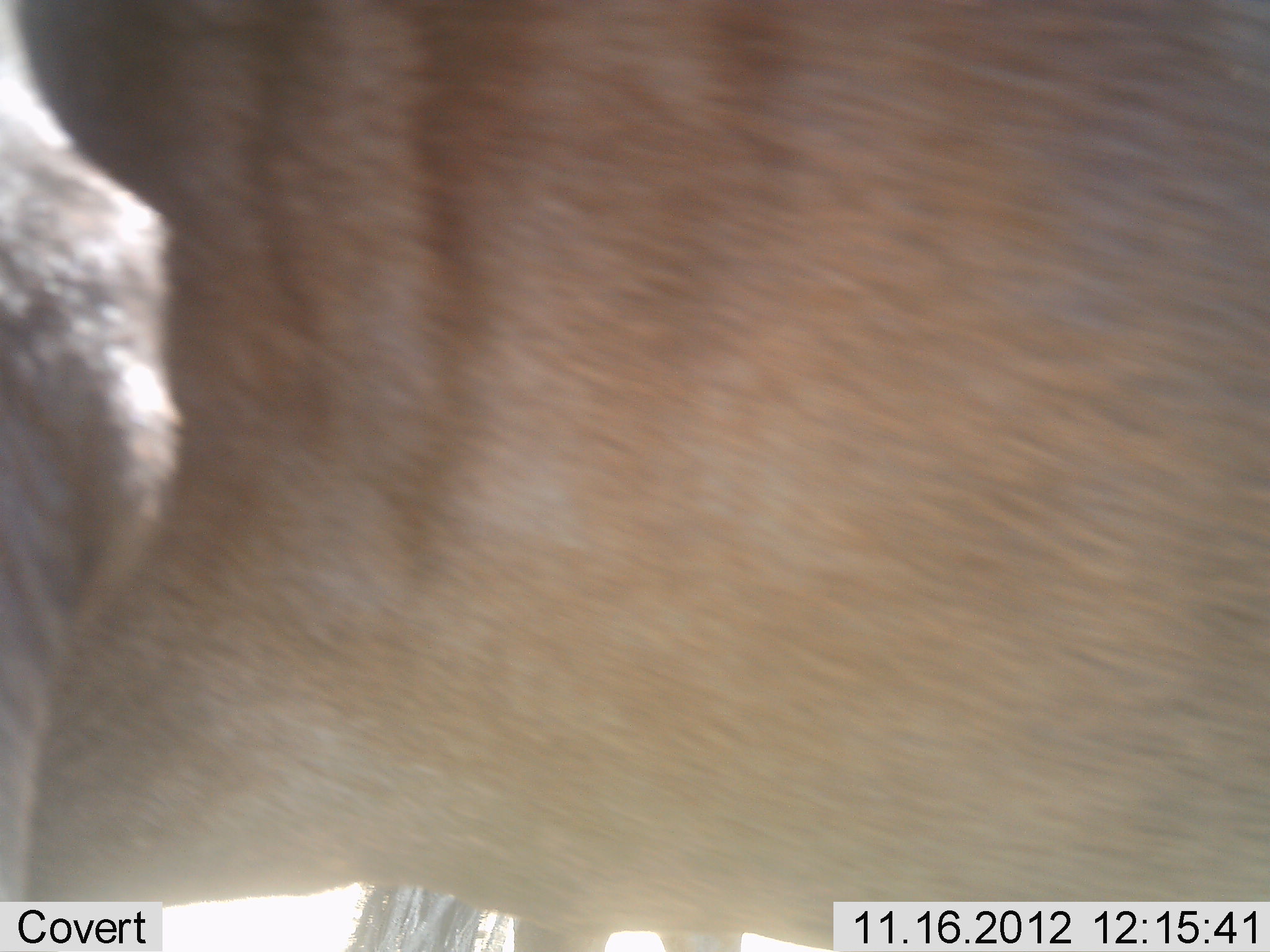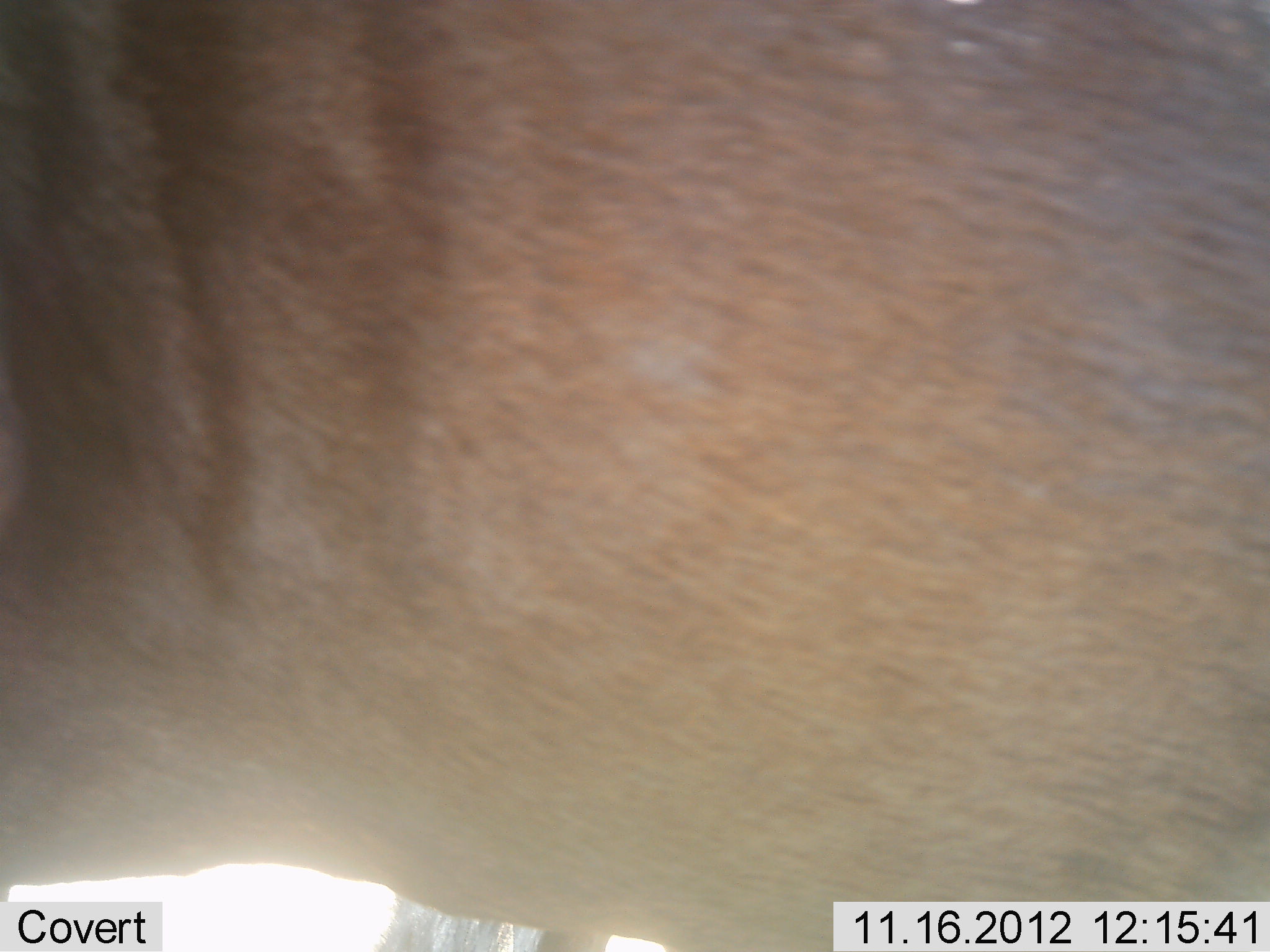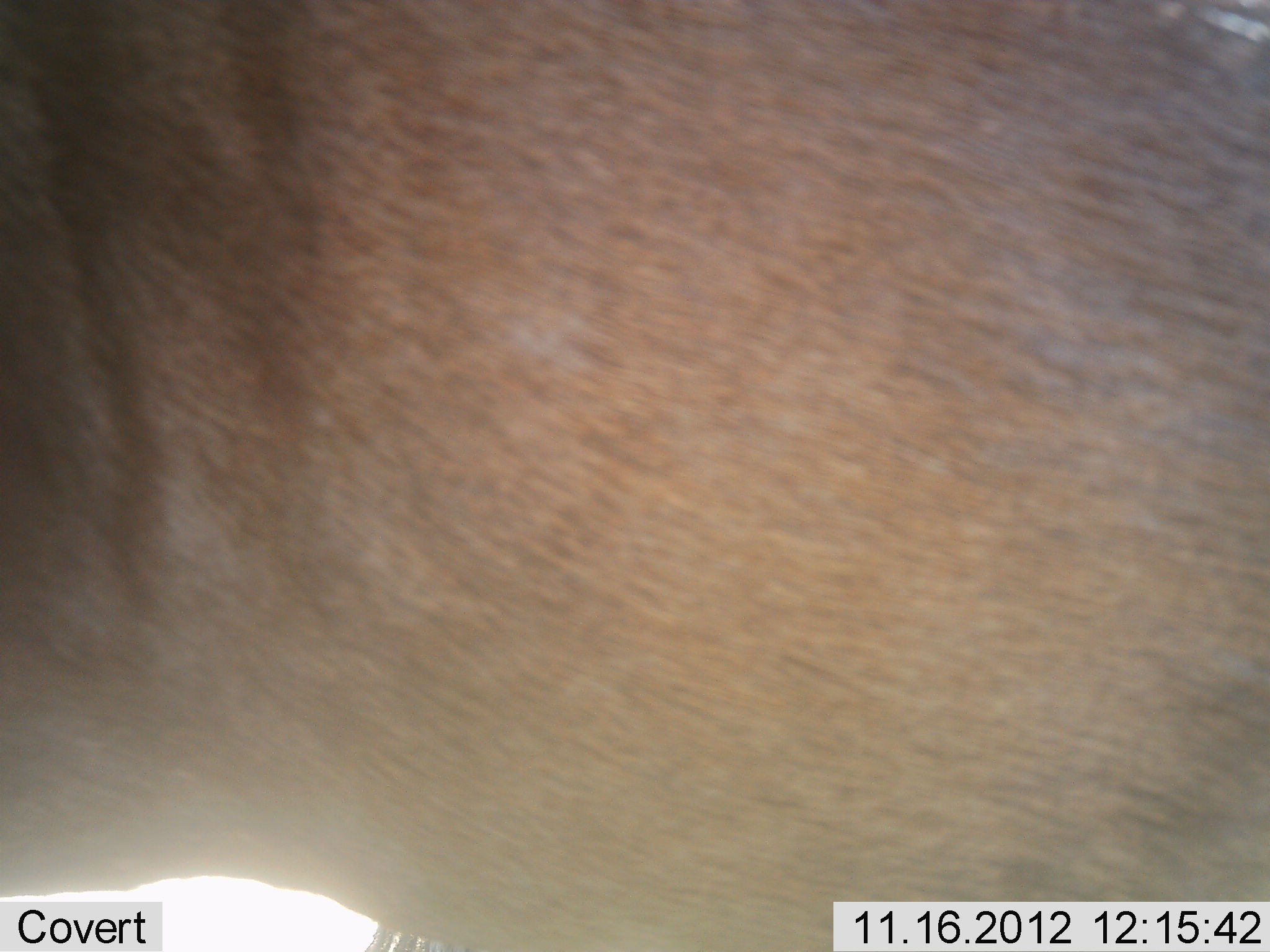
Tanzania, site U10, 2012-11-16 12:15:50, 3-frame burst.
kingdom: Animalia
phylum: Chordata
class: Mammalia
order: Artiodactyla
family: Bovidae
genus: Connochaetes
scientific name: Connochaetes taurinus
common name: blue wildebeest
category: wildebeest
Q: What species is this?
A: Wildebeest (blue wildebeest) (Connochaetes taurinus).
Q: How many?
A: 1.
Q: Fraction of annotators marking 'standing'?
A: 89%.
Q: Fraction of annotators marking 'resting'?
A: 0%.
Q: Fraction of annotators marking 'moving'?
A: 11%.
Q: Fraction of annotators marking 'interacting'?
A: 0%.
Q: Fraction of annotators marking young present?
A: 0%.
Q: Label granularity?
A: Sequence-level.